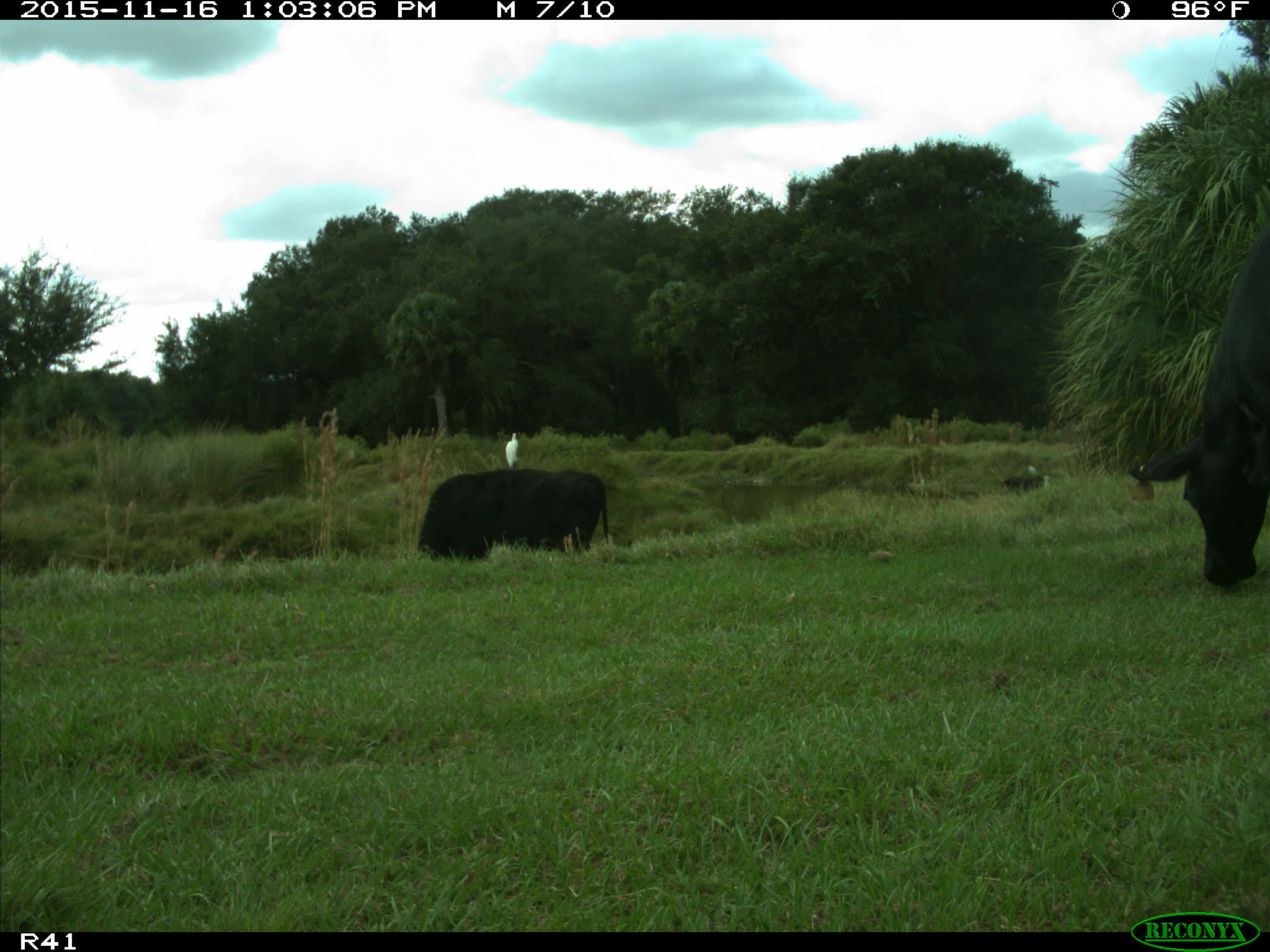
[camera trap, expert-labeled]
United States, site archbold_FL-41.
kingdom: Animalia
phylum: Chordata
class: Mammalia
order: Artiodactyla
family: Bovidae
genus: Bos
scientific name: Bos taurus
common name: domestic cow